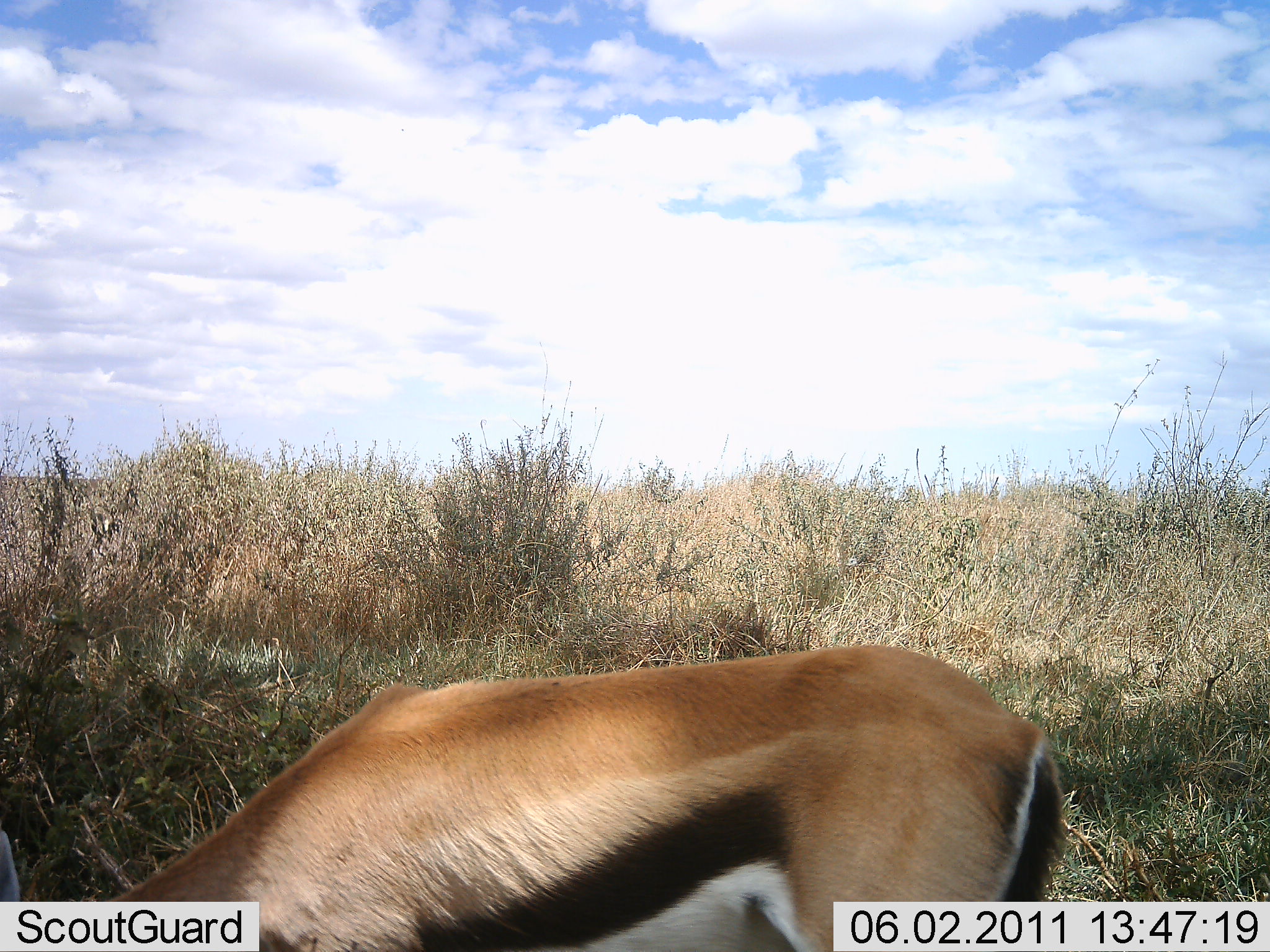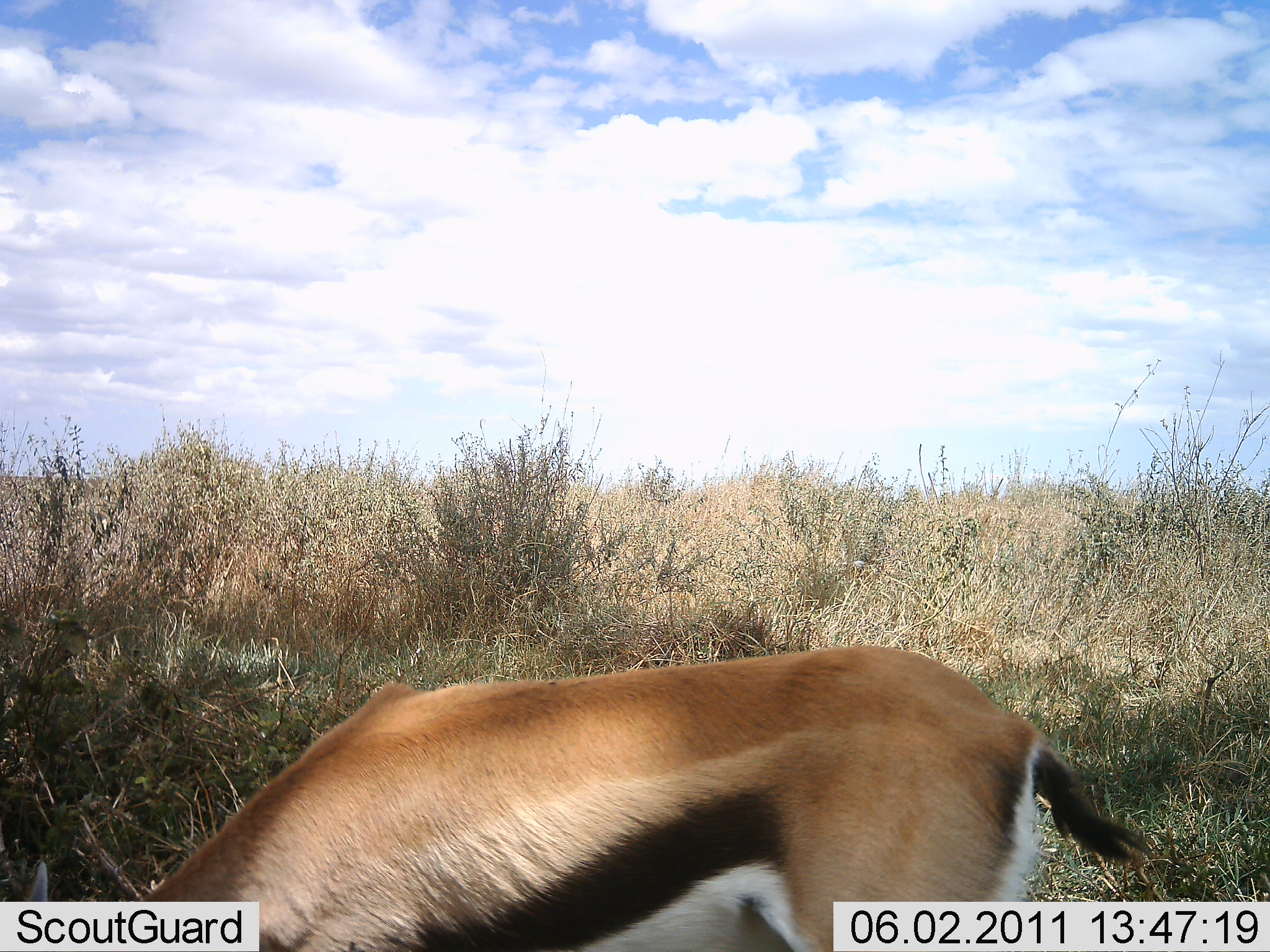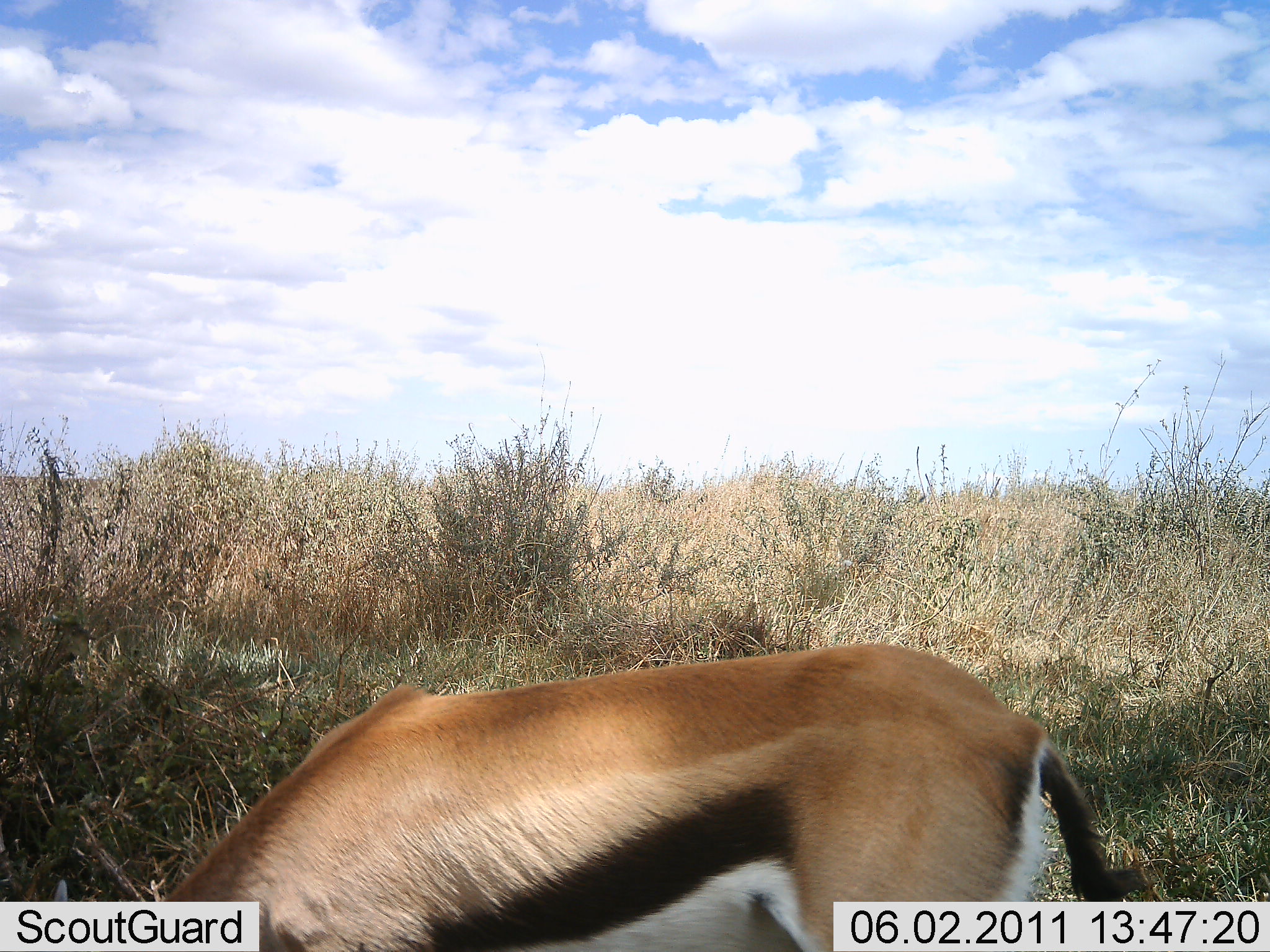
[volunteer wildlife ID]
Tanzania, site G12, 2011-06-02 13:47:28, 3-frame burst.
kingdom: Animalia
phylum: Chordata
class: Mammalia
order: Artiodactyla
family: Bovidae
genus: Eudorcas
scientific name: Eudorcas thomsonii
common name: thomson's gazelle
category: gazellethomsons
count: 1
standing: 42%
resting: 0%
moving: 0%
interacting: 0%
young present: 0%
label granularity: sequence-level